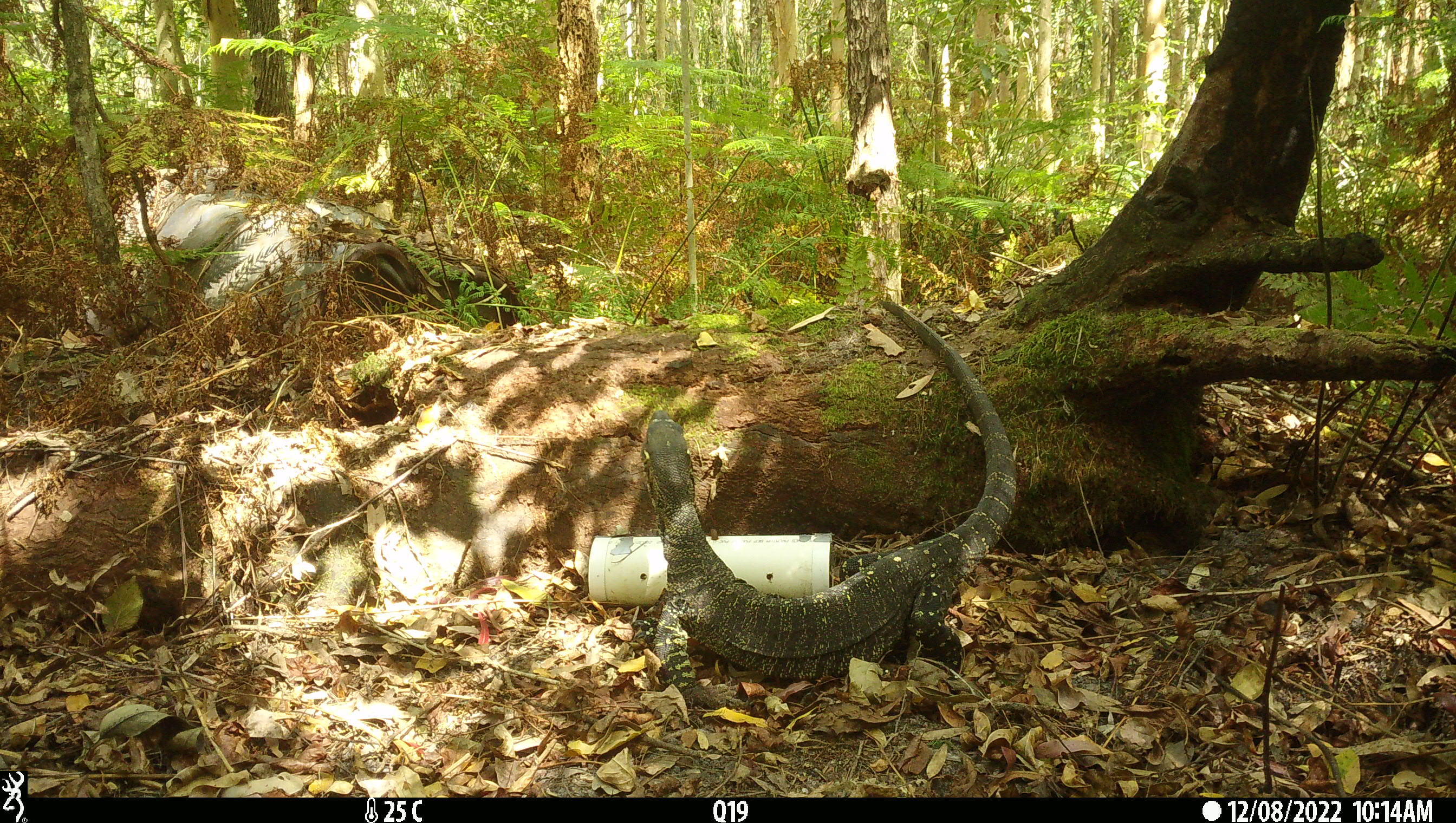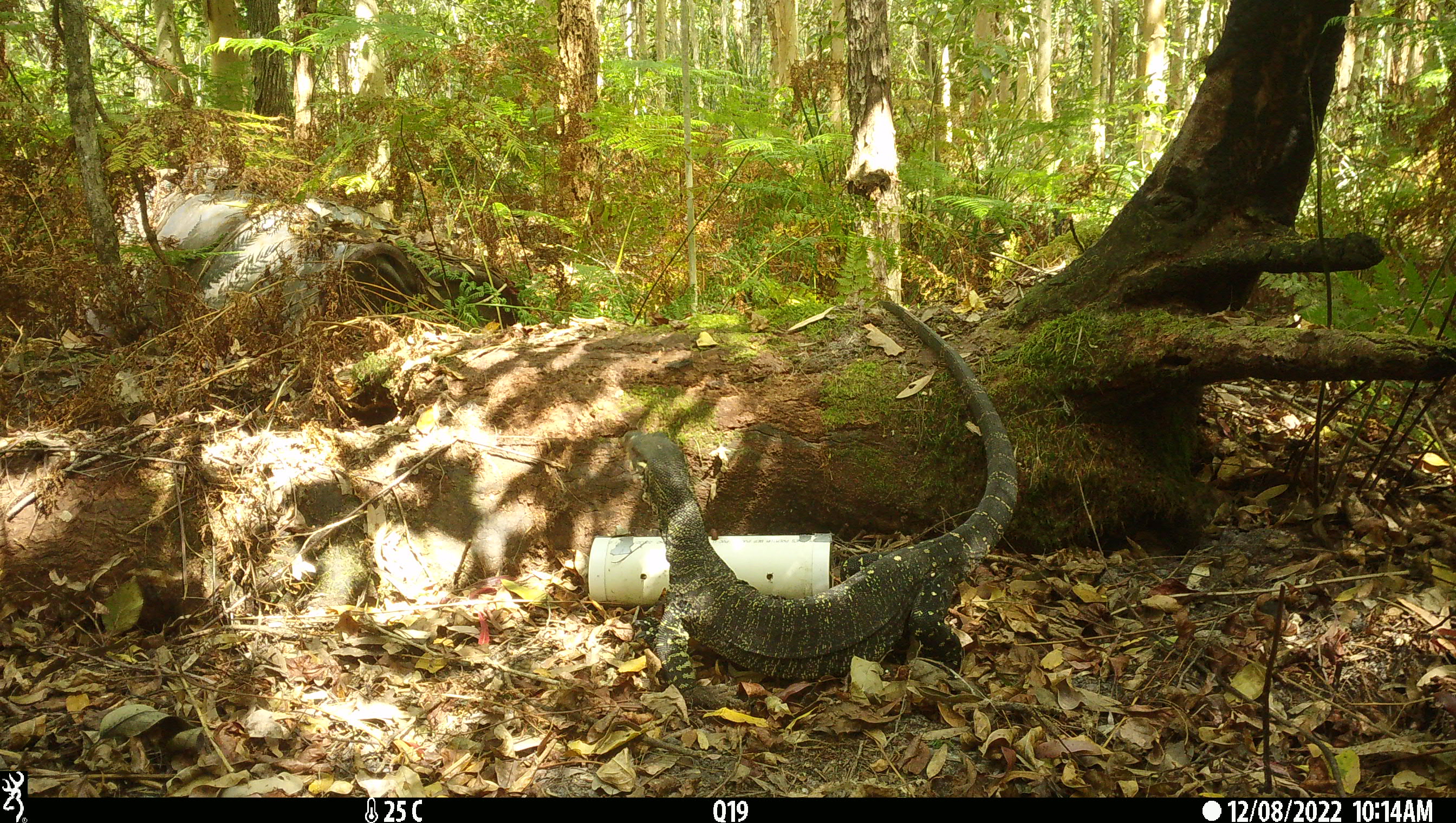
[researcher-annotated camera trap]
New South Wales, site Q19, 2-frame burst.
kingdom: Animalia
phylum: Chordata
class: Reptilia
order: Squamata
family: Varanidae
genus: Varanus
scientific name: Varanus varius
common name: lace monitor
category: goanna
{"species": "goanna (lace monitor) (Varanus varius)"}